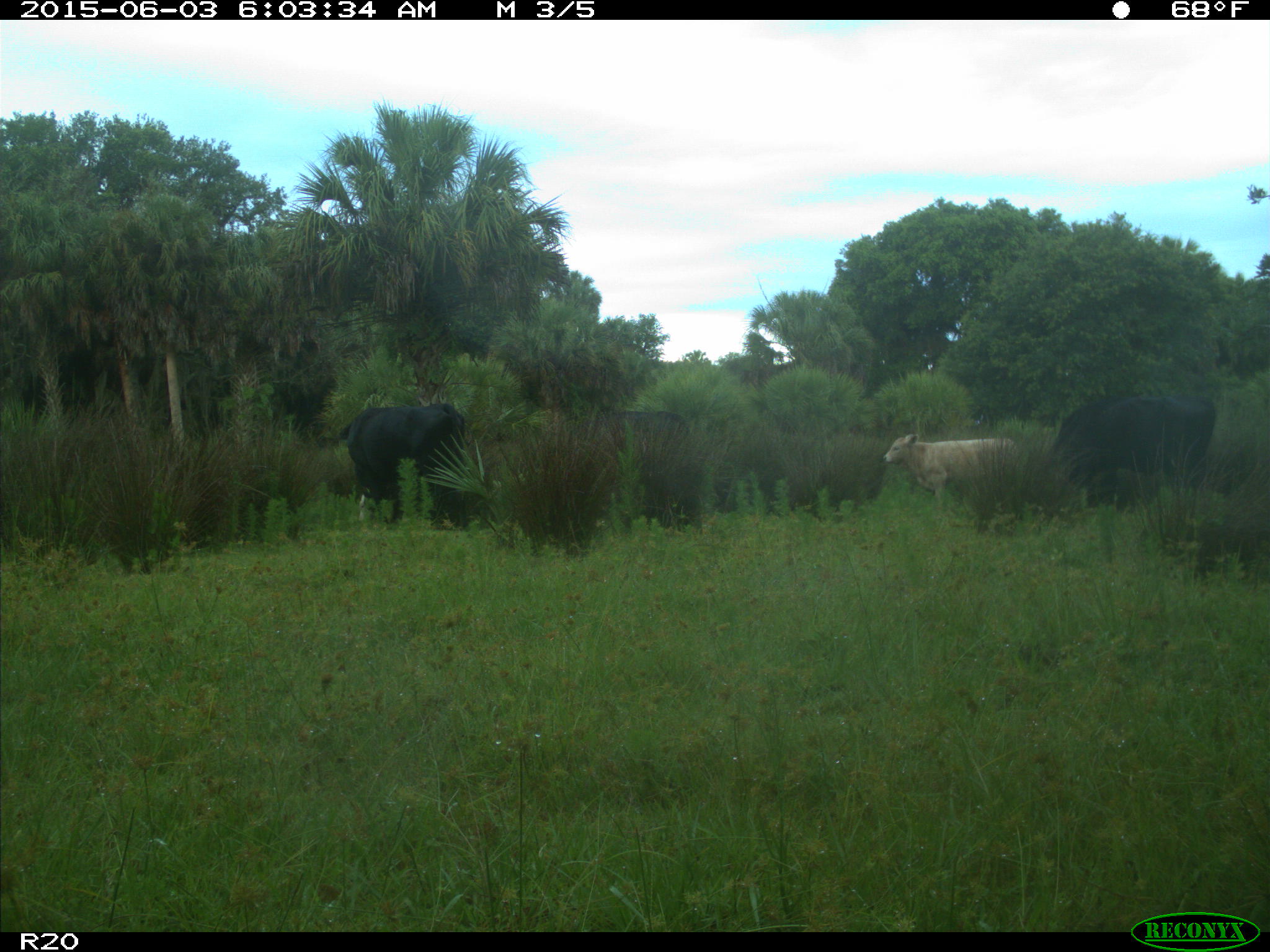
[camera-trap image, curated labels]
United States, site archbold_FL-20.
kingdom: Animalia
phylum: Chordata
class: Mammalia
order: Artiodactyla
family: Bovidae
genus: Bos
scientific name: Bos taurus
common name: domestic cow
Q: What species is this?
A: Bos taurus (domestic cow).